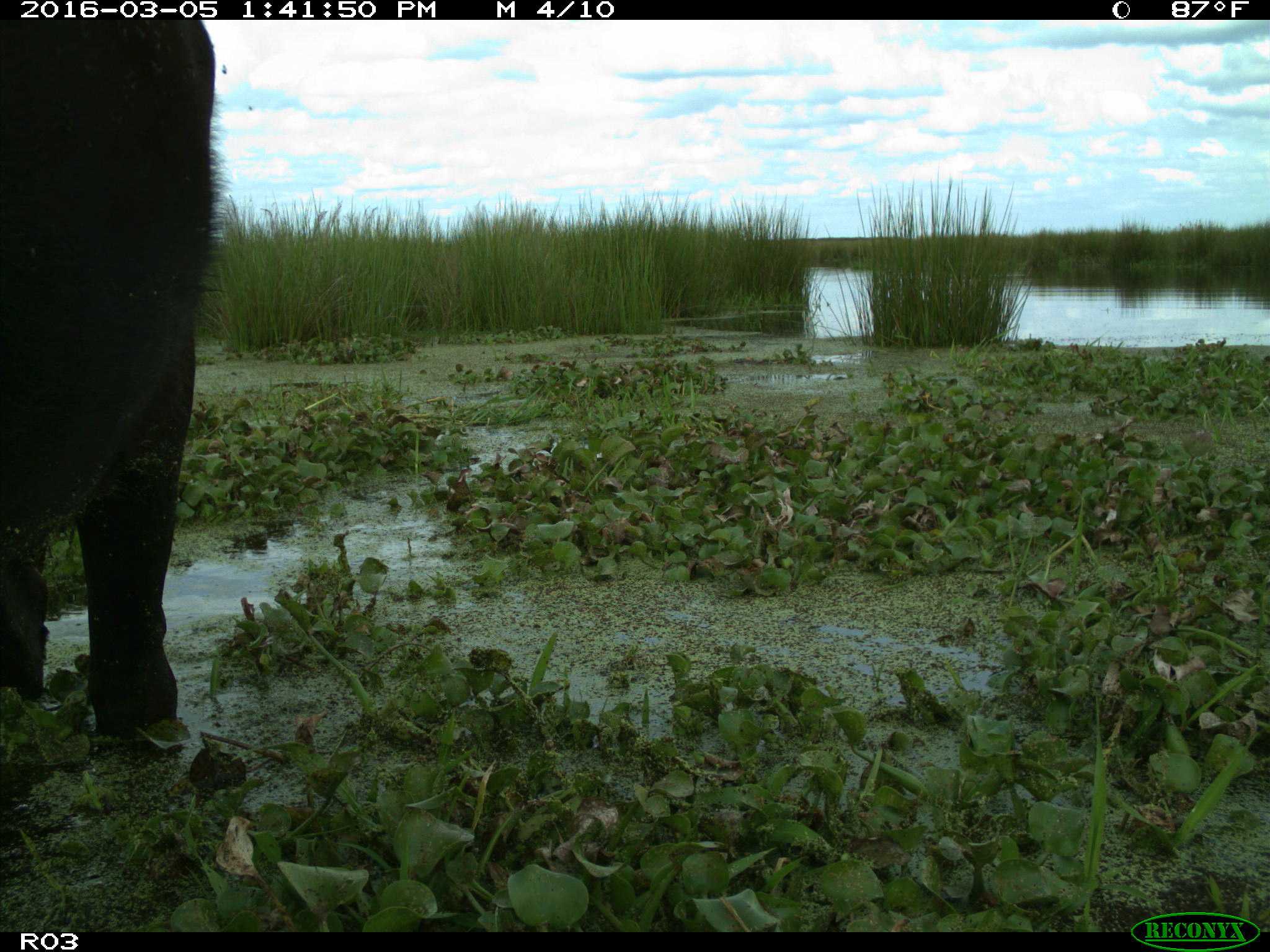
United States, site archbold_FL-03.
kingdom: Animalia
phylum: Chordata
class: Mammalia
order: Artiodactyla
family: Bovidae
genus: Bos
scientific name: Bos taurus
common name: domestic cow